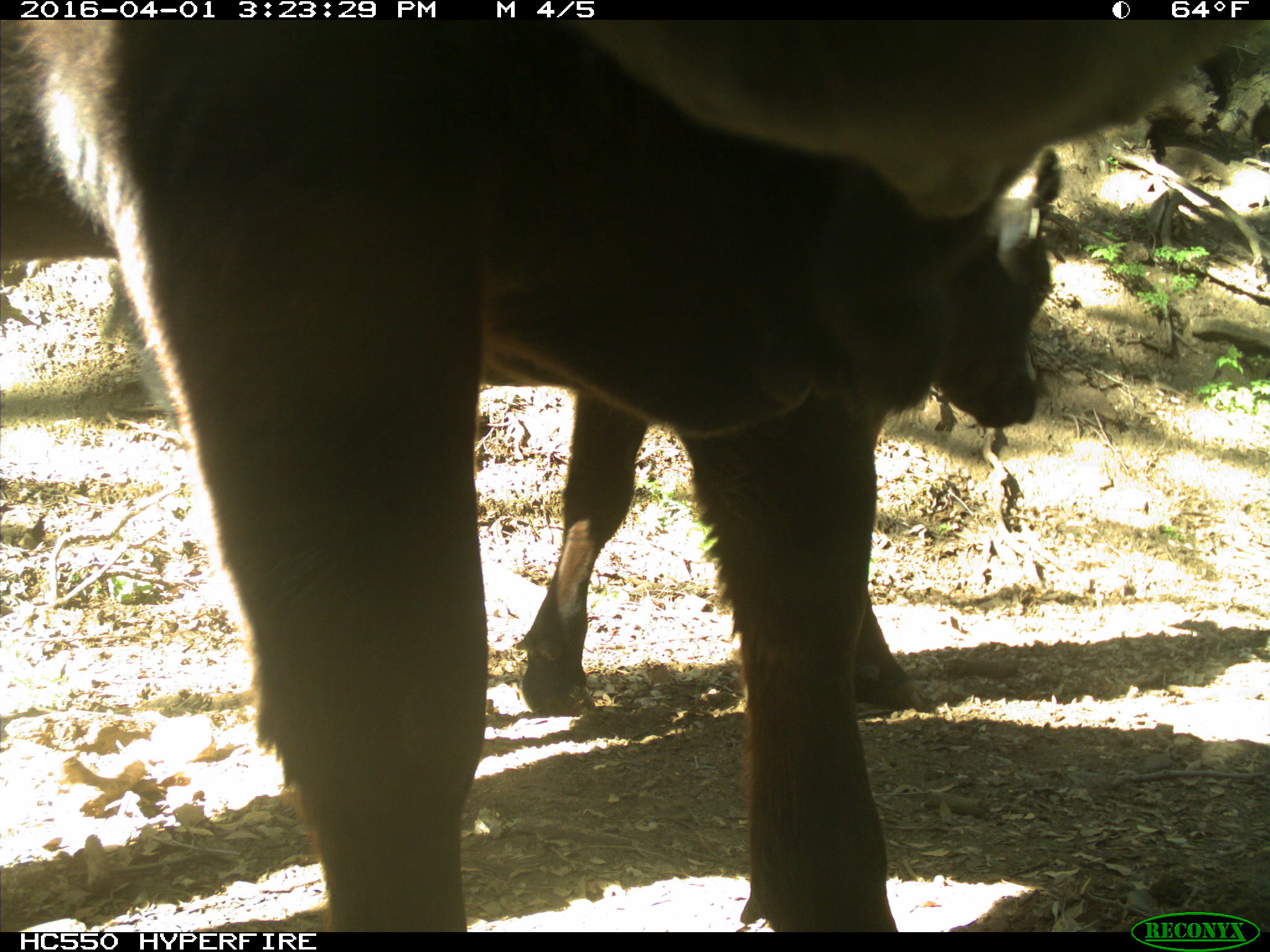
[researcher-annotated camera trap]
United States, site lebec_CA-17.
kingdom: Animalia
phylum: Chordata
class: Mammalia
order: Artiodactyla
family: Bovidae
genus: Bos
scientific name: Bos taurus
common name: domestic cow